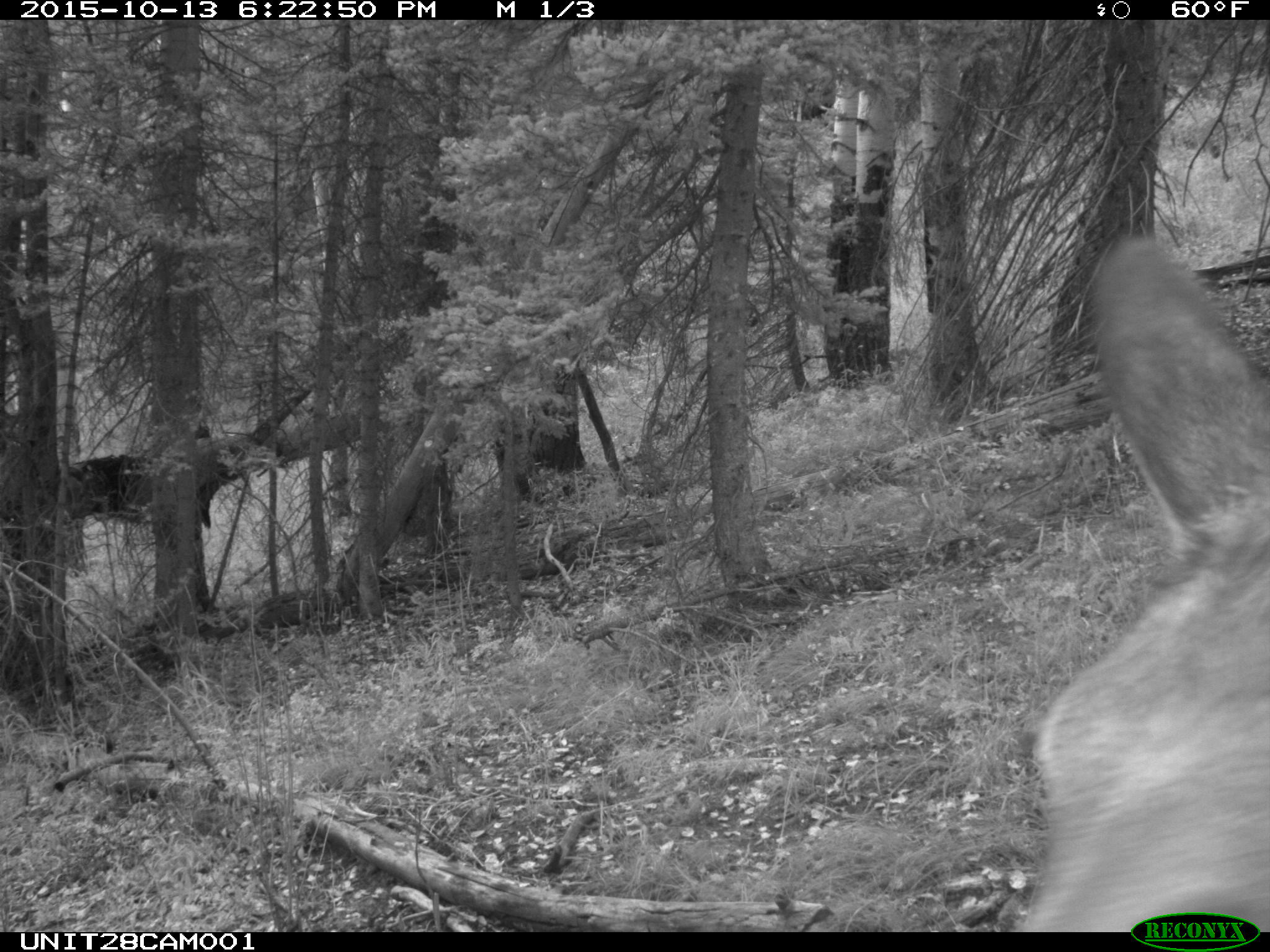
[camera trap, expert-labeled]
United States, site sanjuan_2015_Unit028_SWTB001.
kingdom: Animalia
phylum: Chordata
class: Mammalia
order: Artiodactyla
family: Cervidae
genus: Cervus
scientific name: Cervus elaphus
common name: red deer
Cervus elaphus (red deer).